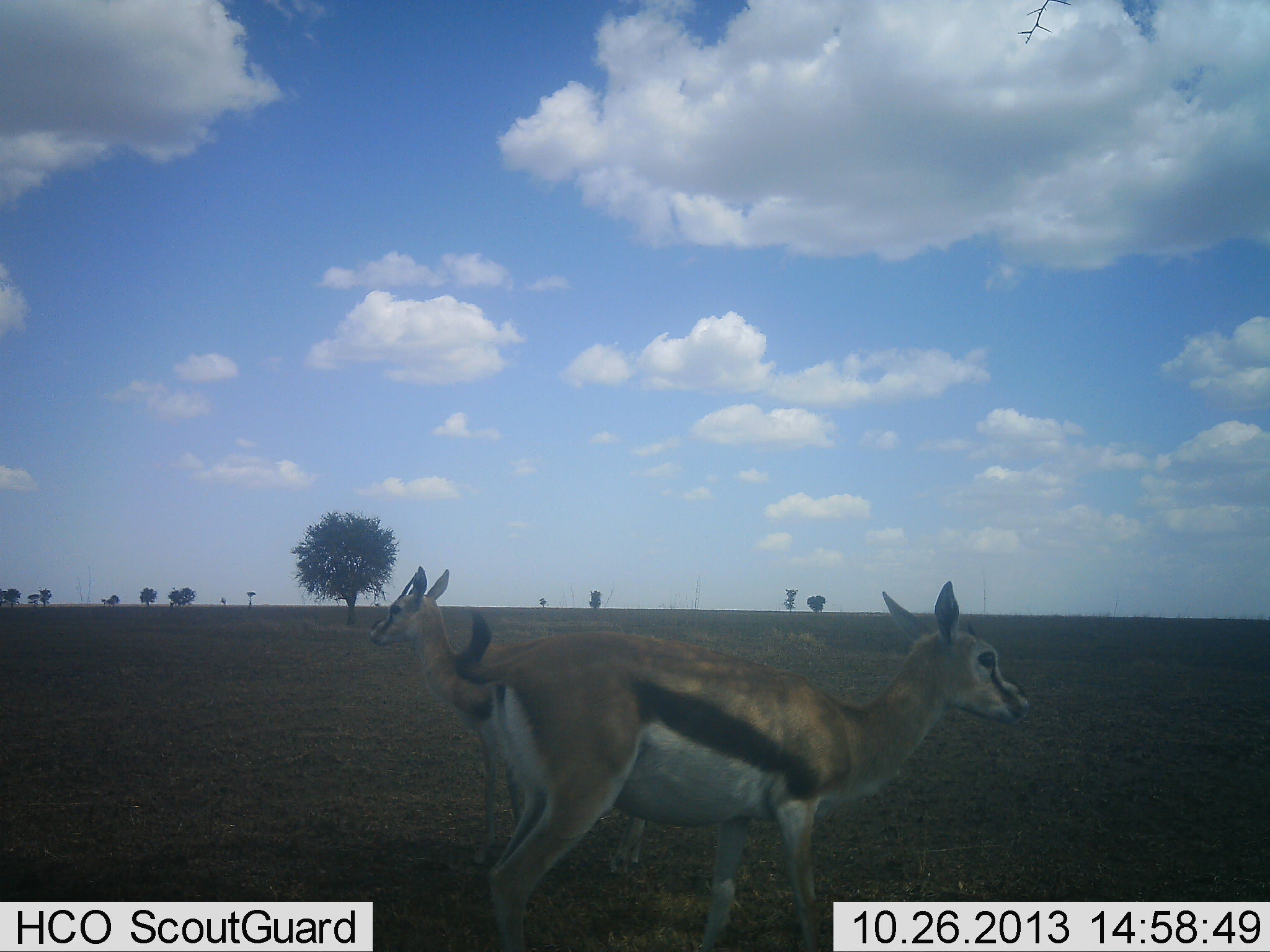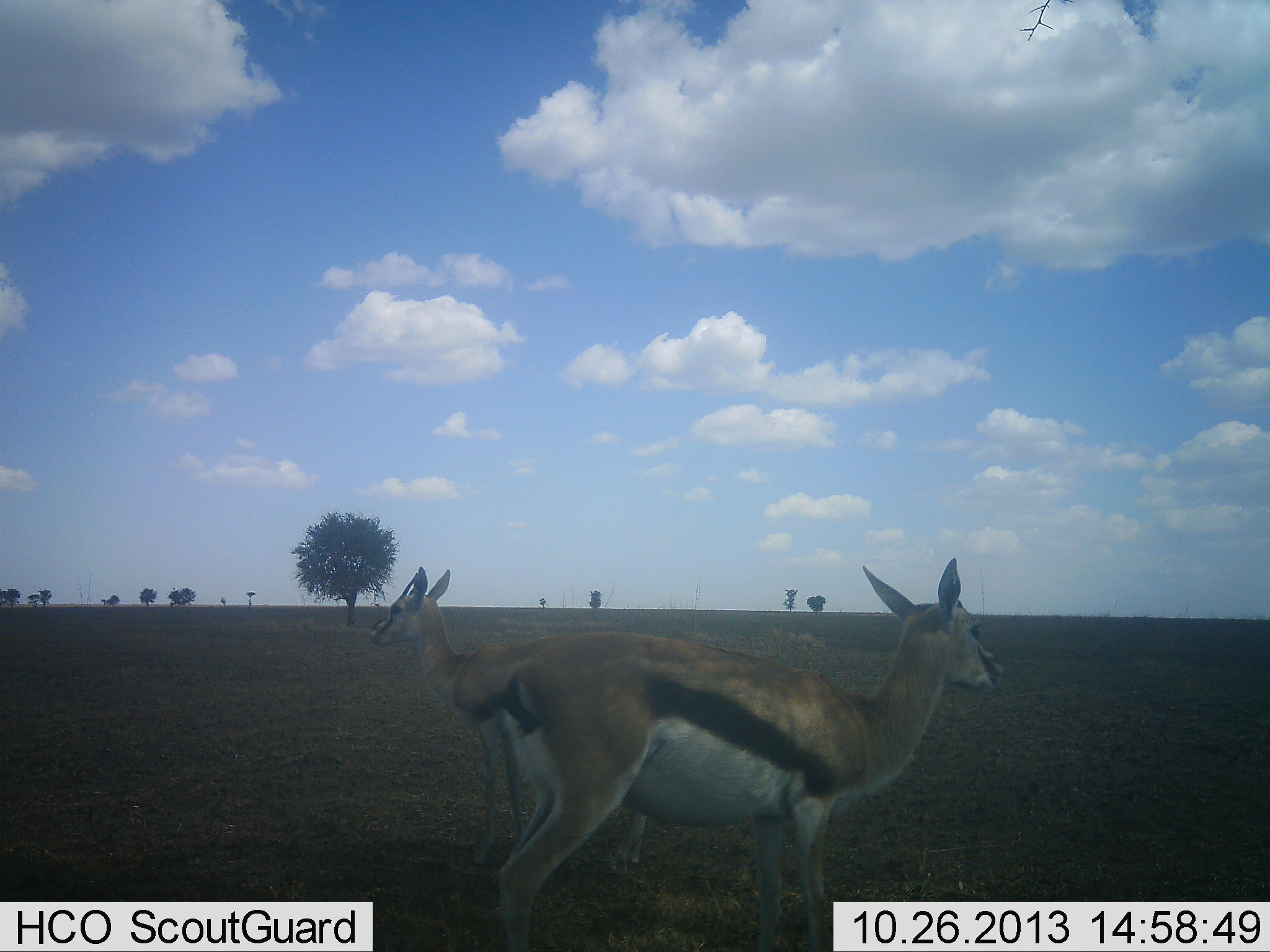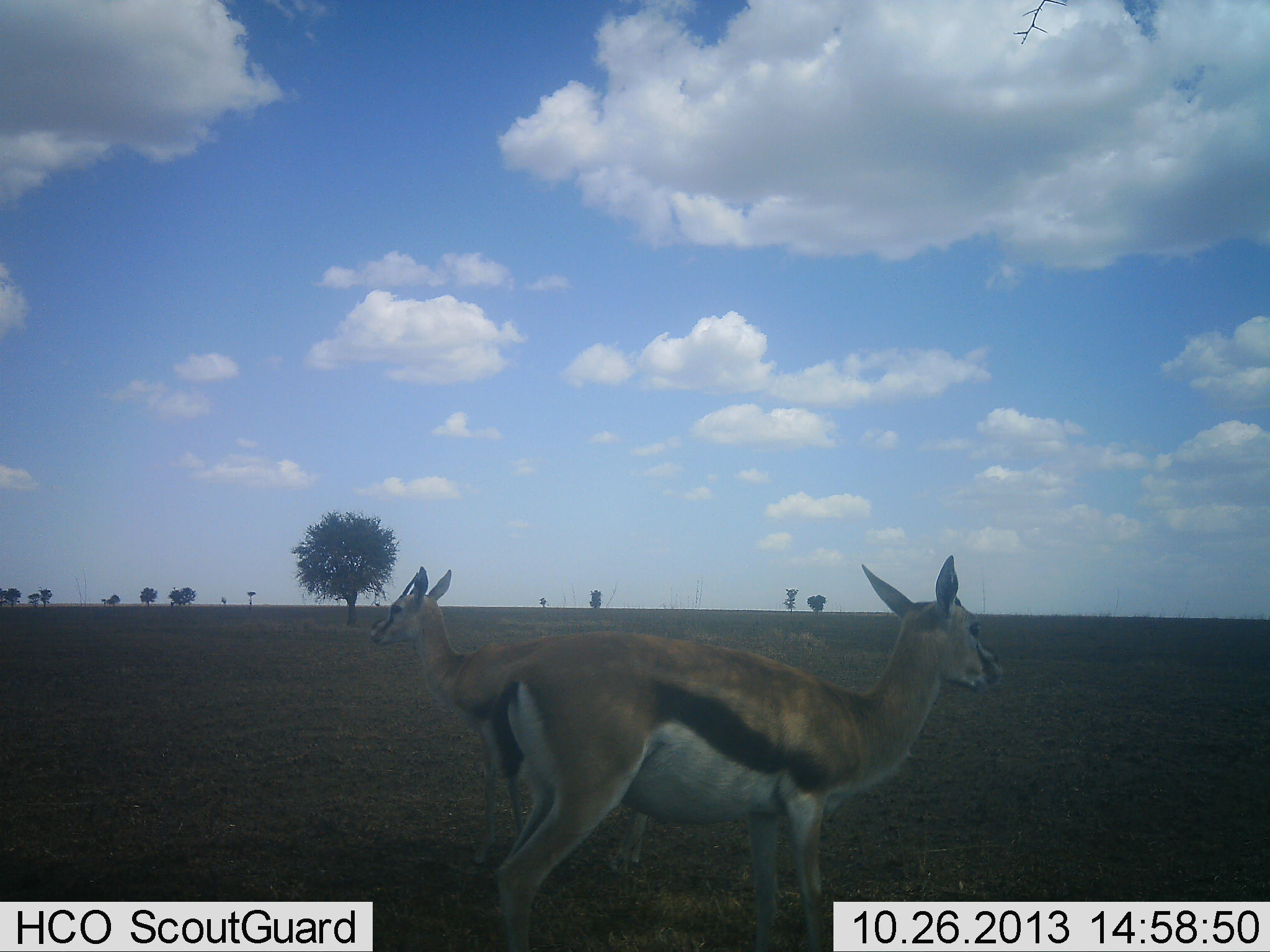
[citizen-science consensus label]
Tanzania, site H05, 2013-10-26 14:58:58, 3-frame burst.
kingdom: Animalia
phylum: Chordata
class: Mammalia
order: Artiodactyla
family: Bovidae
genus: Eudorcas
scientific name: Eudorcas thomsonii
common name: thomson's gazelle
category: gazellethomsons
Gazellethomsons (thomson's gazelle) (Eudorcas thomsonii), count 2. Behavior (volunteer vote fractions): standing 93%, resting 0%, moving 0%, interacting 7%. Young present (vote fraction): 0%. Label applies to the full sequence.